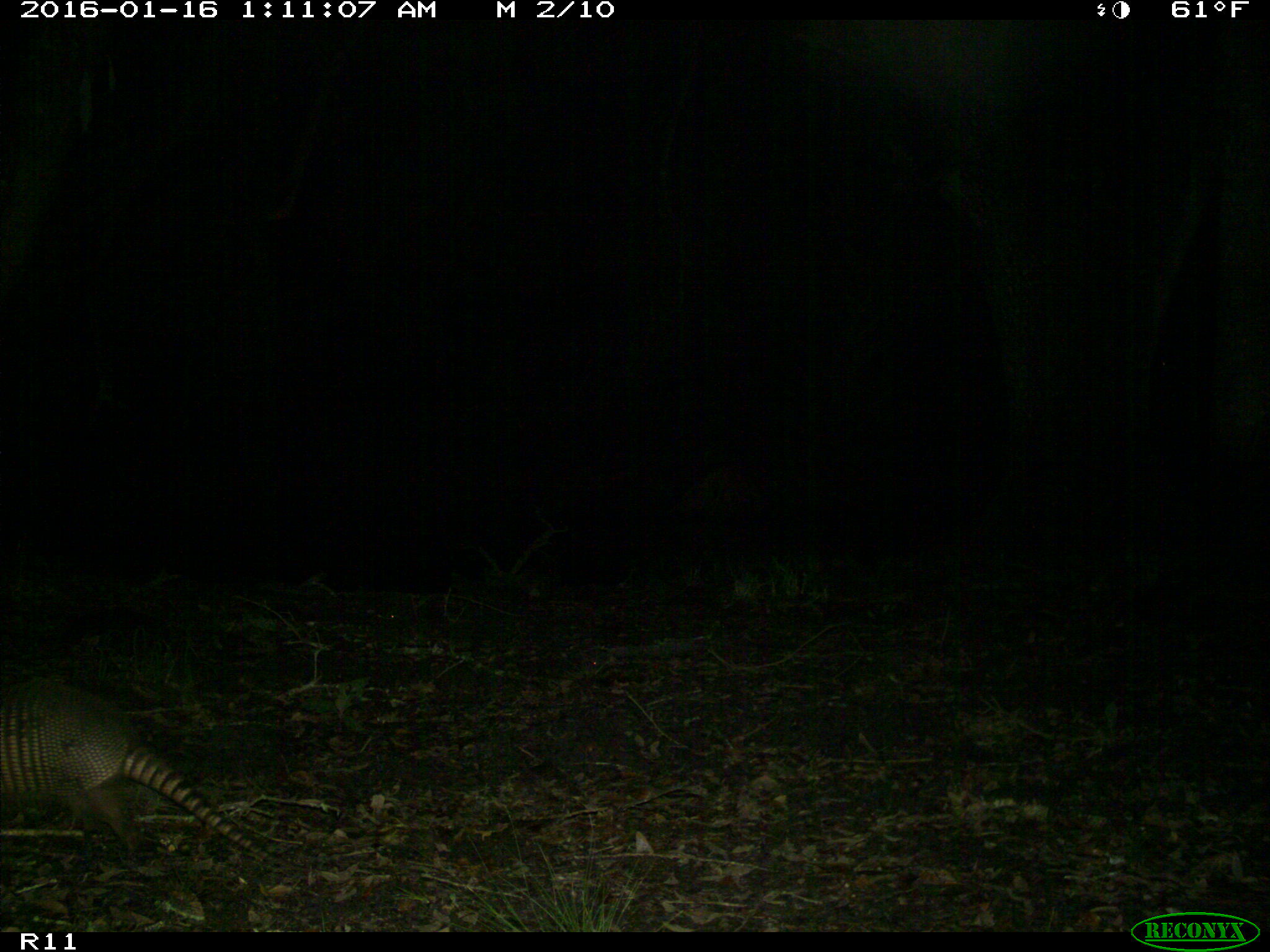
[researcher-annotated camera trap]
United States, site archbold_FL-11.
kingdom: Animalia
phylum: Chordata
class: Mammalia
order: Cingulata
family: Dasypodidae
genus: Dasypus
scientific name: Dasypus novemcinctus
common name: nine-banded armadillo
Dasypus novemcinctus (nine-banded armadillo).